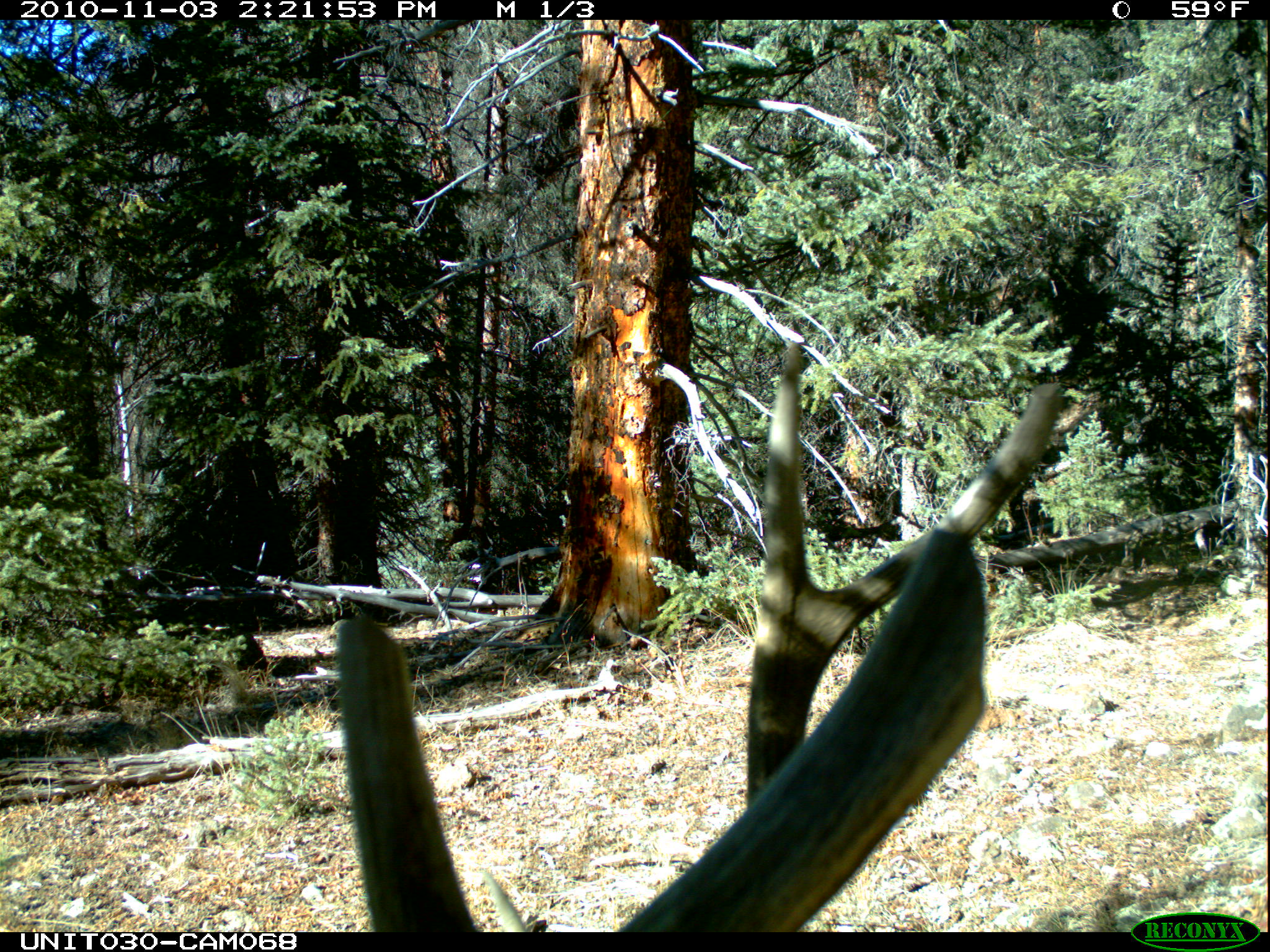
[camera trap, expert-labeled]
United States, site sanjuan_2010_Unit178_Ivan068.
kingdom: Animalia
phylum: Chordata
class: Mammalia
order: Artiodactyla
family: Cervidae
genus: Cervus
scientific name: Cervus elaphus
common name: red deer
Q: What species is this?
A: Cervus elaphus (red deer).